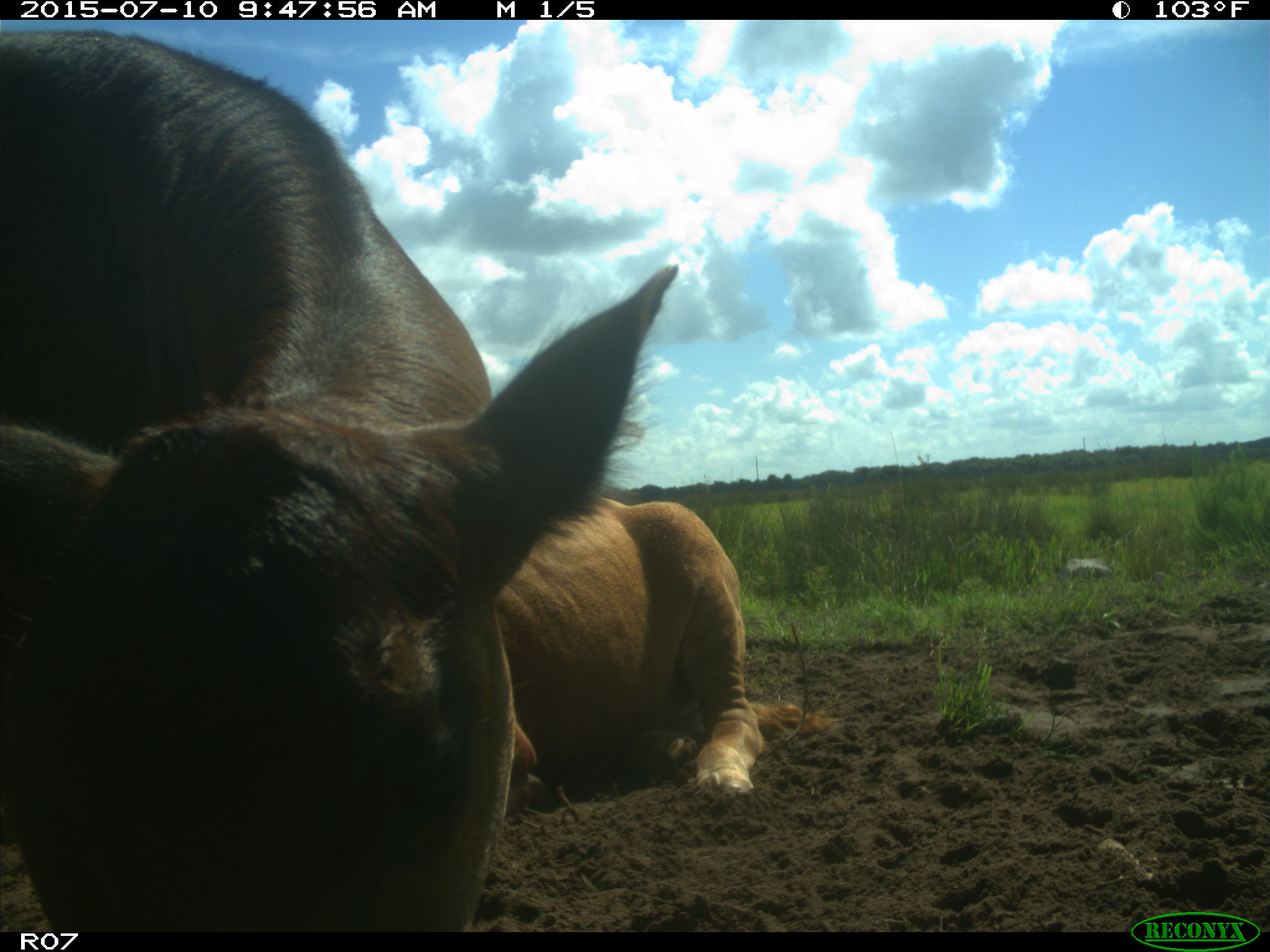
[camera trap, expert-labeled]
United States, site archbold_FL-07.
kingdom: Animalia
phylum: Chordata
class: Mammalia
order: Artiodactyla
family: Bovidae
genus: Bos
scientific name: Bos taurus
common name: domestic cow